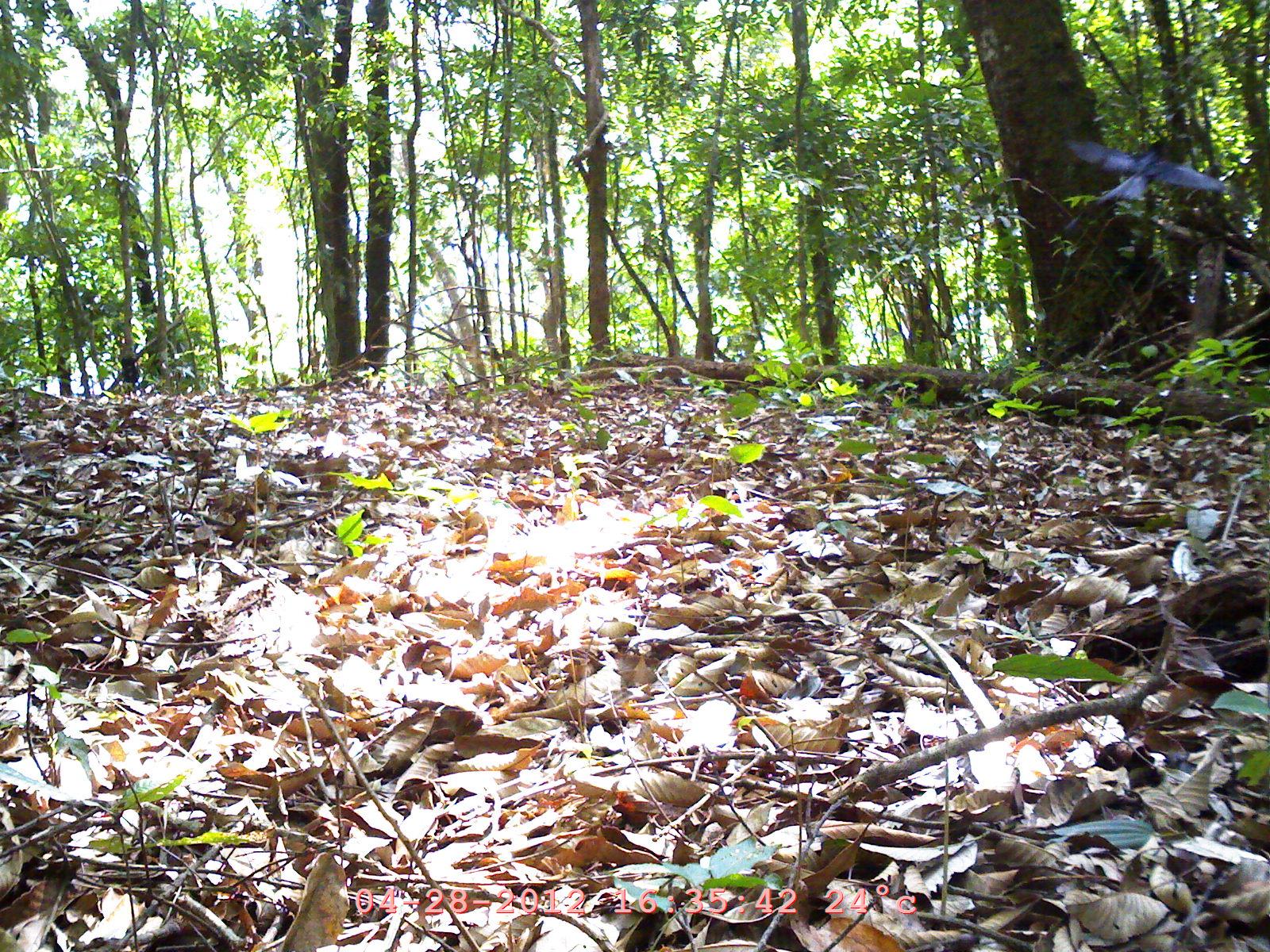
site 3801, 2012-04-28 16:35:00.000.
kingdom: Animalia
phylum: Chordata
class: Aves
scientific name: Aves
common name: bird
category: unknown bird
Unknown bird (bird) (Aves), count 1.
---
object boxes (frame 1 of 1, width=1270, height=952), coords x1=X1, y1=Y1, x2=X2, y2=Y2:
unknown bird: x1=1058, y1=131, x2=1229, y2=204